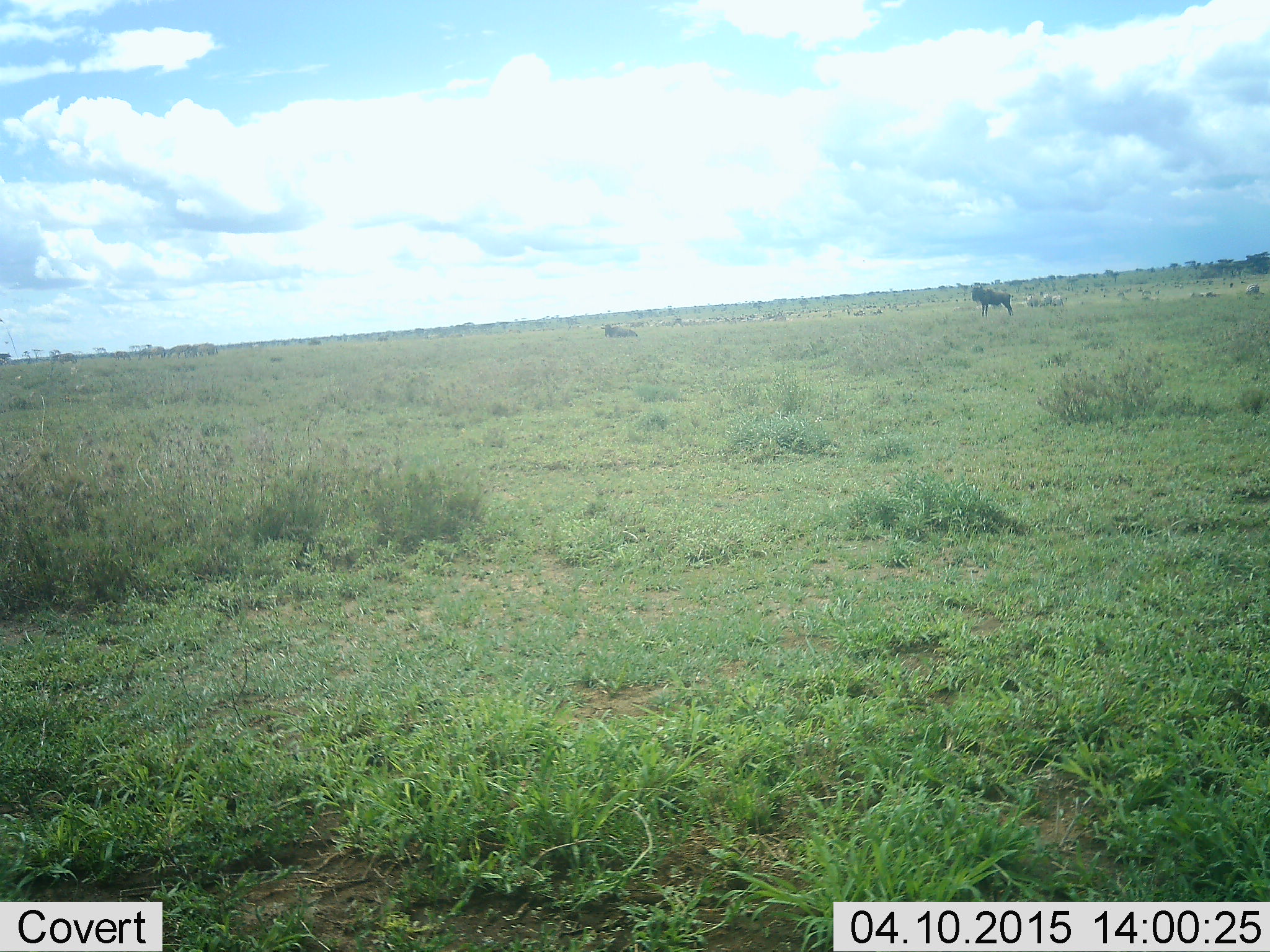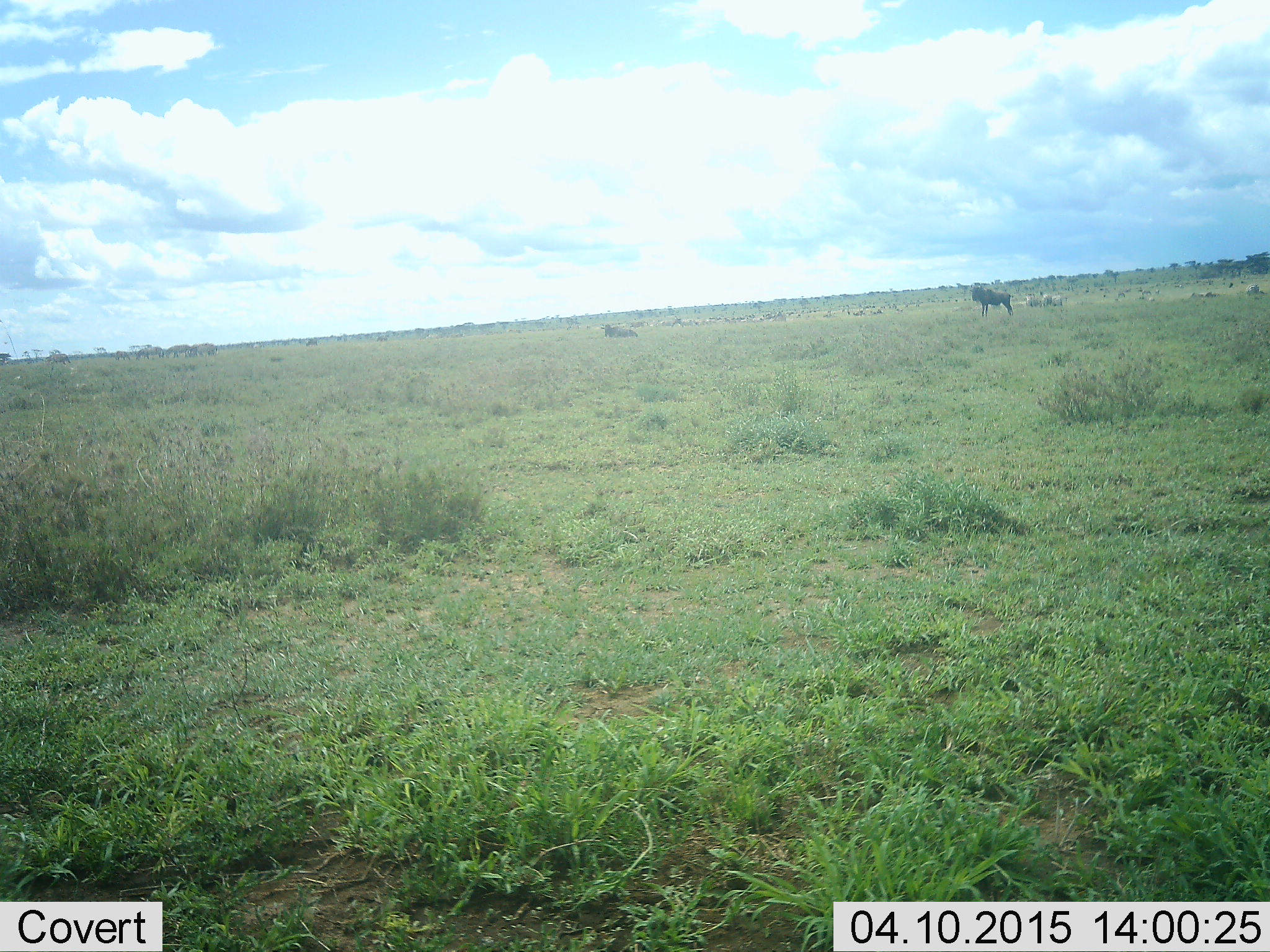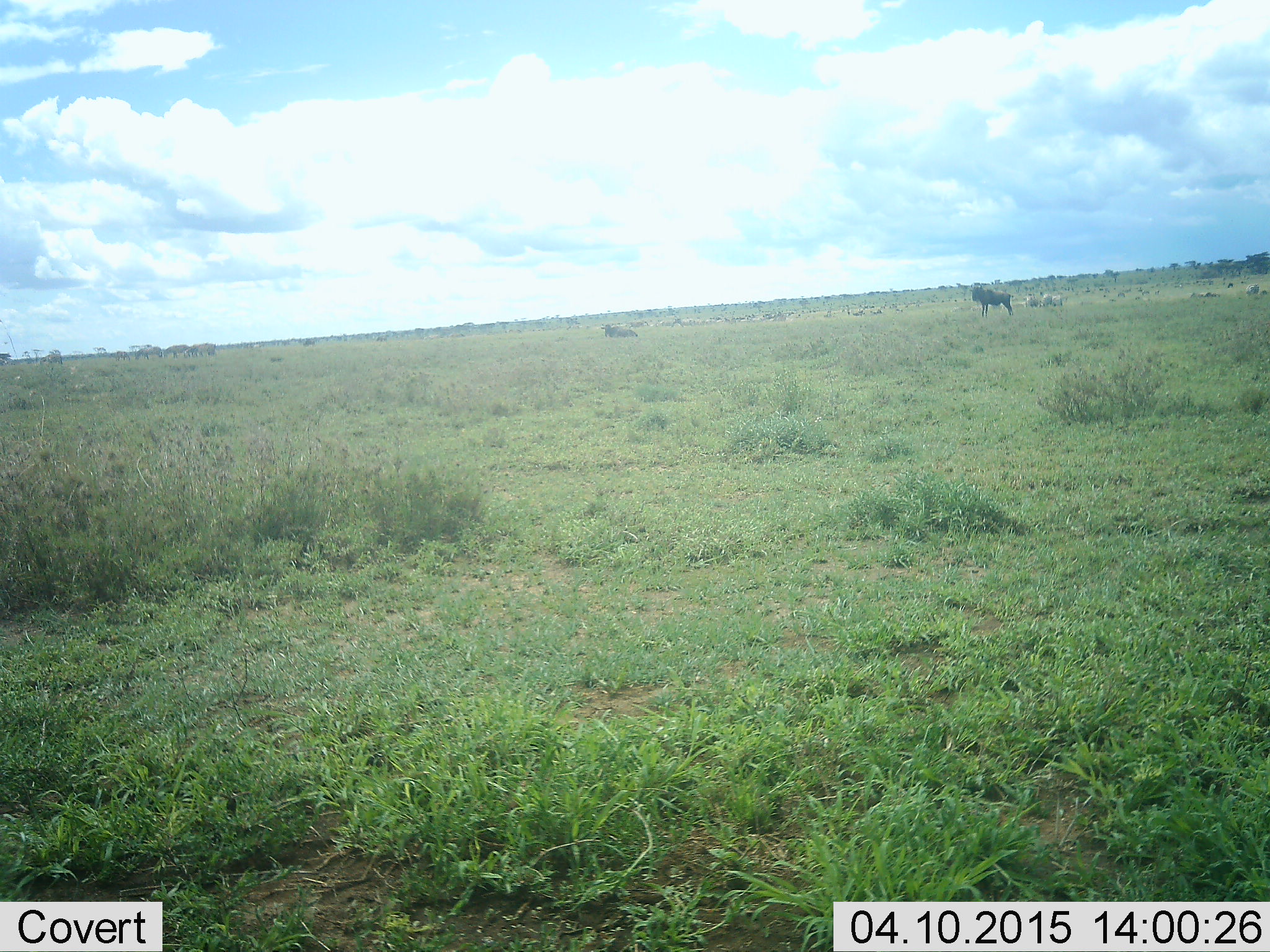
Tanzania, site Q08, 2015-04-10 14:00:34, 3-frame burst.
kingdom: Animalia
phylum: Chordata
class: Mammalia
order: Artiodactyla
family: Bovidae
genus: Connochaetes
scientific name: Connochaetes taurinus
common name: blue wildebeest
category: wildebeest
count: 2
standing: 91%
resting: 36%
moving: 18%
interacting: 0%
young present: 0%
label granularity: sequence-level